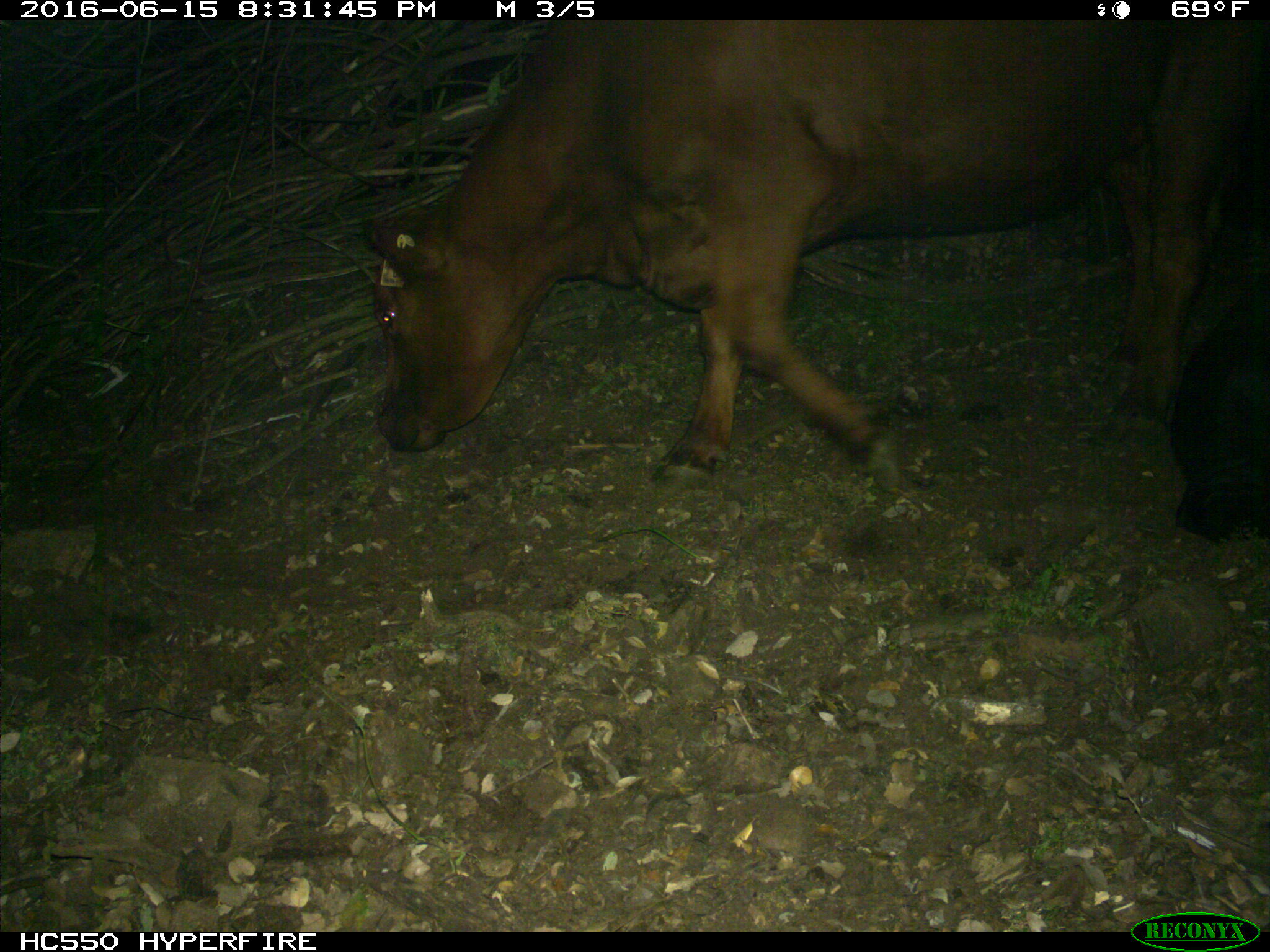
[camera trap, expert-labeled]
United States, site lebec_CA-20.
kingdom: Animalia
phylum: Chordata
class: Mammalia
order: Artiodactyla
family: Bovidae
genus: Bos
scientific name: Bos taurus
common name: domestic cow